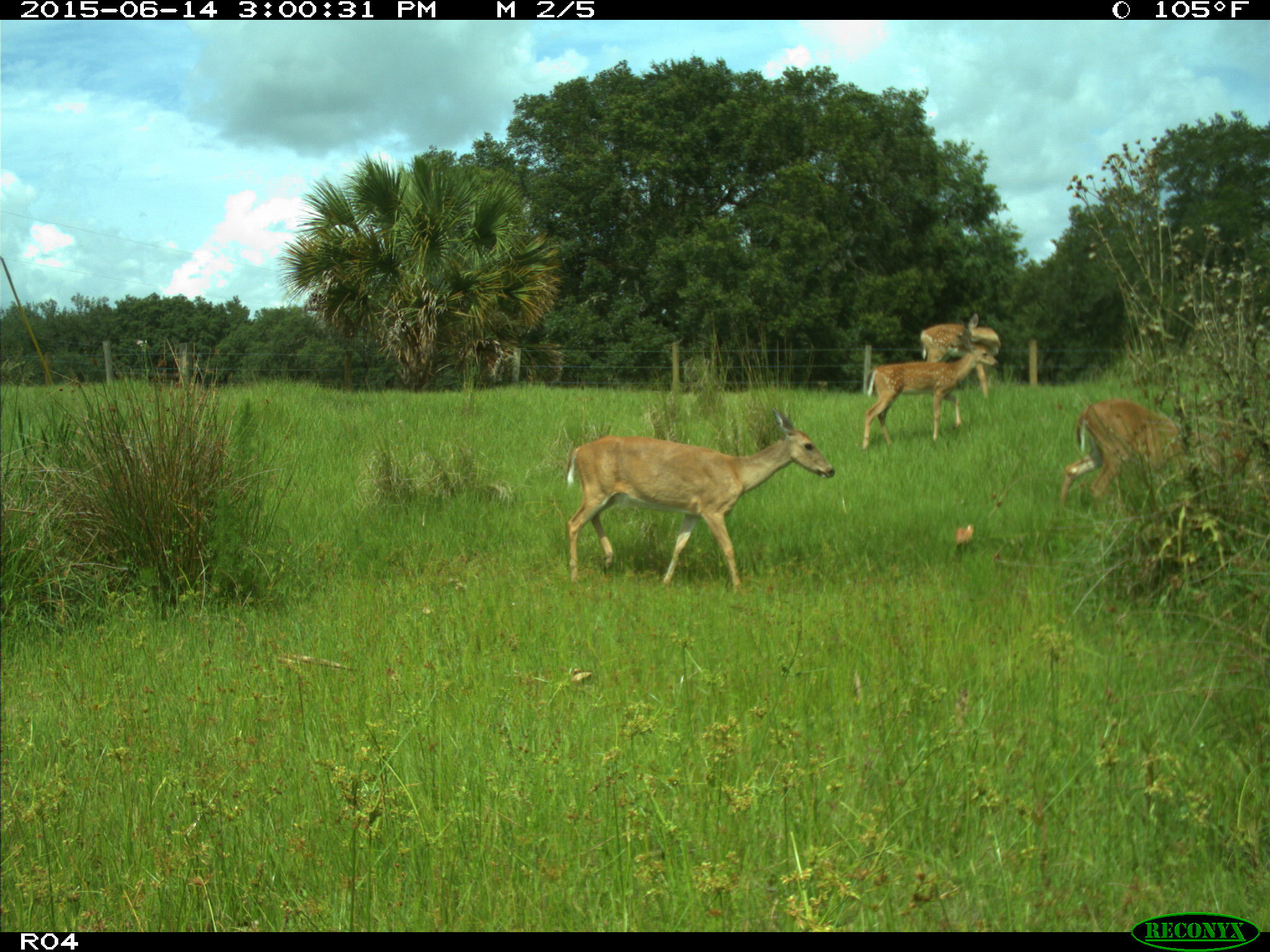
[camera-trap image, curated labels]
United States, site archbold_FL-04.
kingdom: Animalia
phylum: Chordata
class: Mammalia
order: Artiodactyla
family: Cervidae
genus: Odocoileus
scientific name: Odocoileus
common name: deer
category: unidentified deer